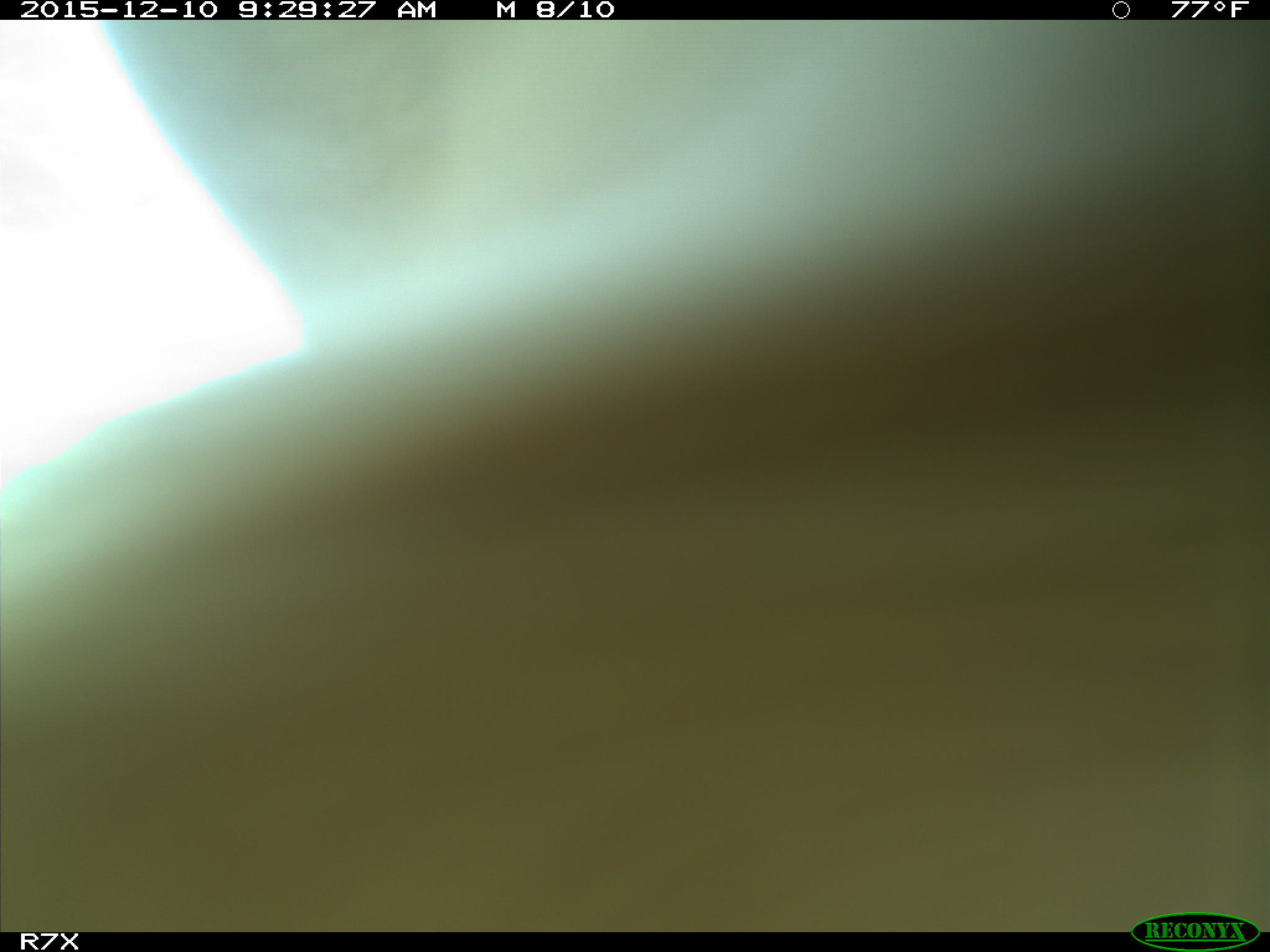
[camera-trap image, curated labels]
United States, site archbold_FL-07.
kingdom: Animalia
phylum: Chordata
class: Mammalia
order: Artiodactyla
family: Bovidae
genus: Bos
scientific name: Bos taurus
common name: domestic cow